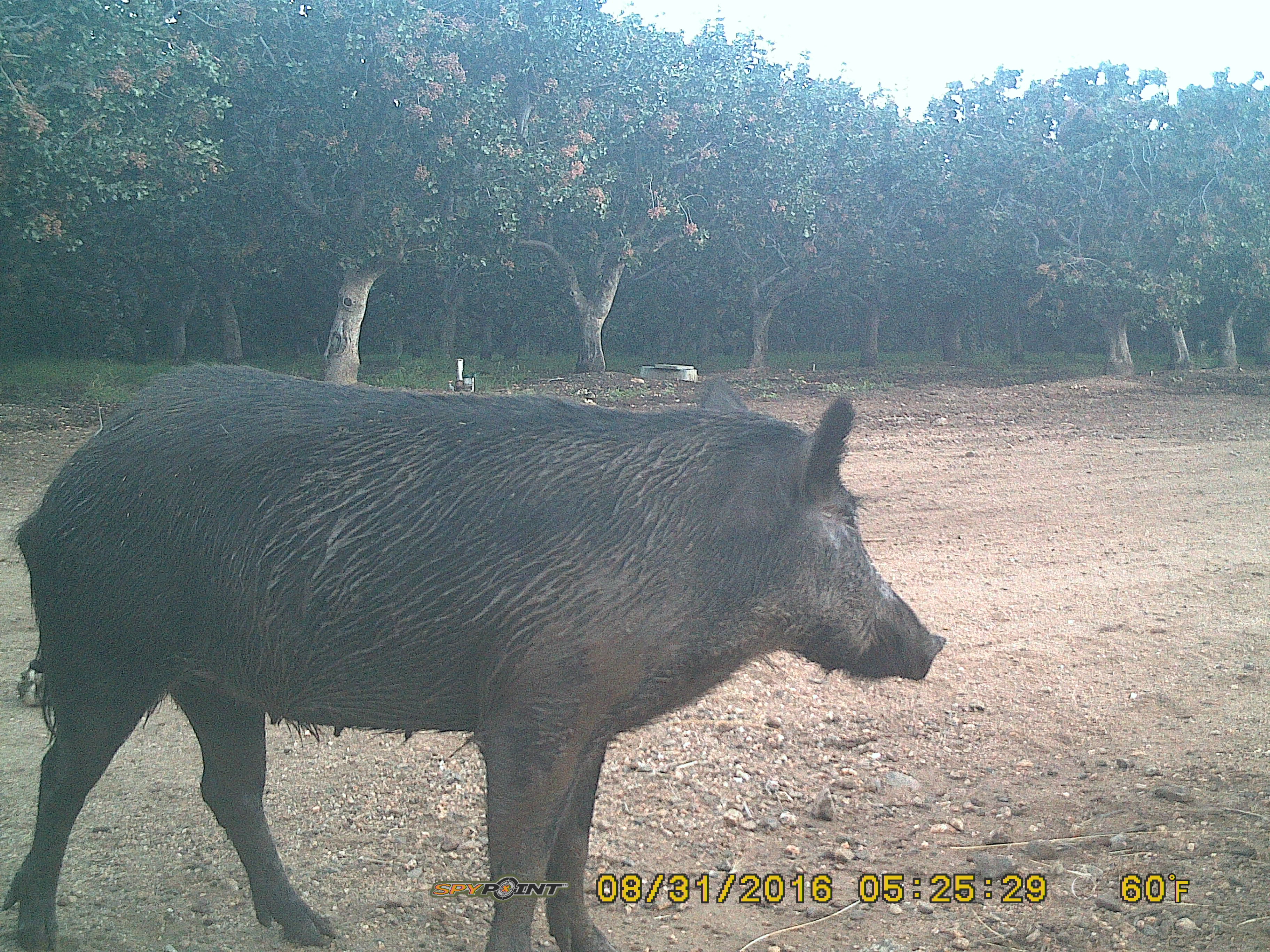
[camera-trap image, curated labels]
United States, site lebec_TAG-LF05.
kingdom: Animalia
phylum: Chordata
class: Mammalia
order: Artiodactyla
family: Suidae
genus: Sus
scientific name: Sus scrofa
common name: wild boar